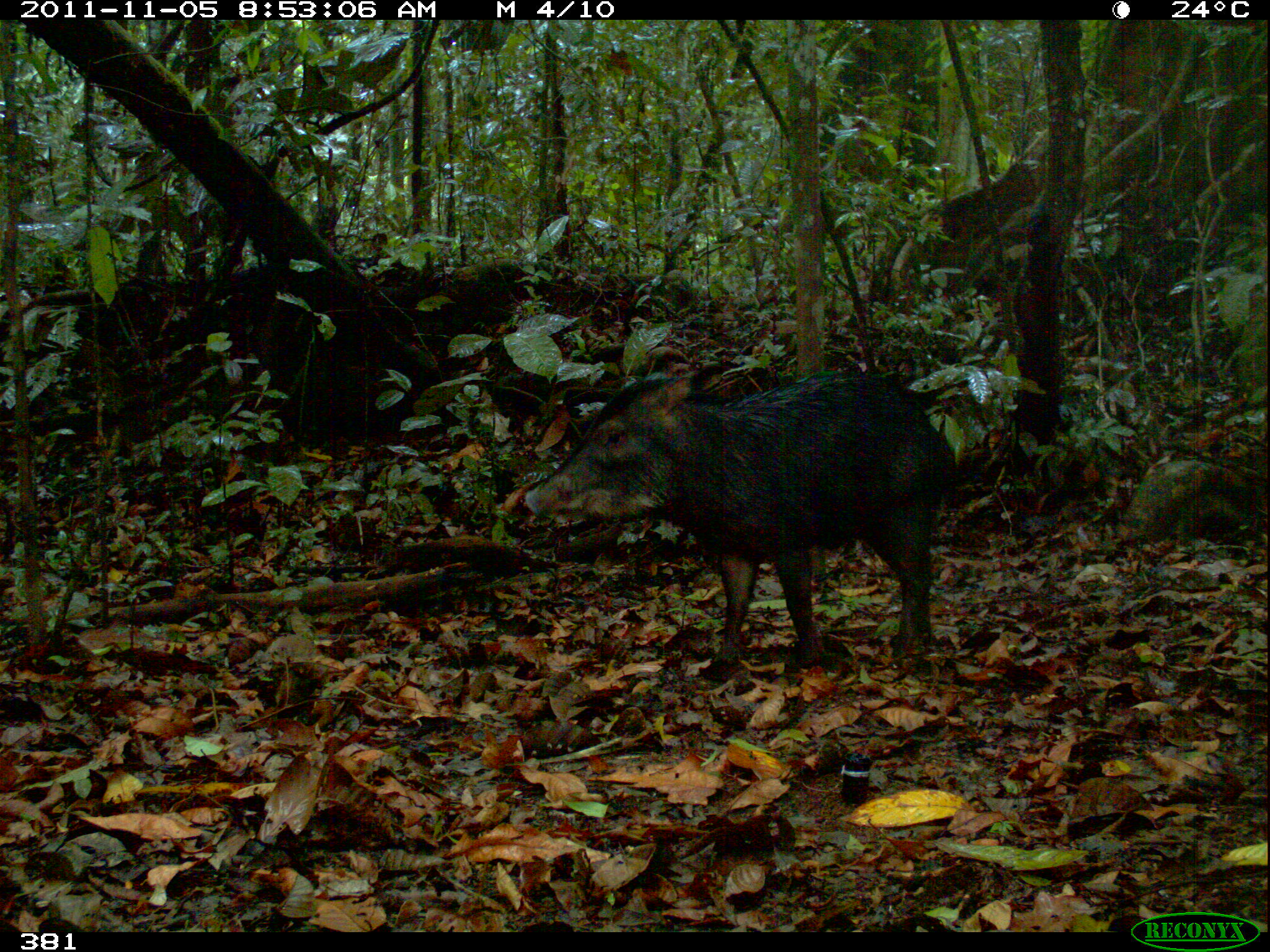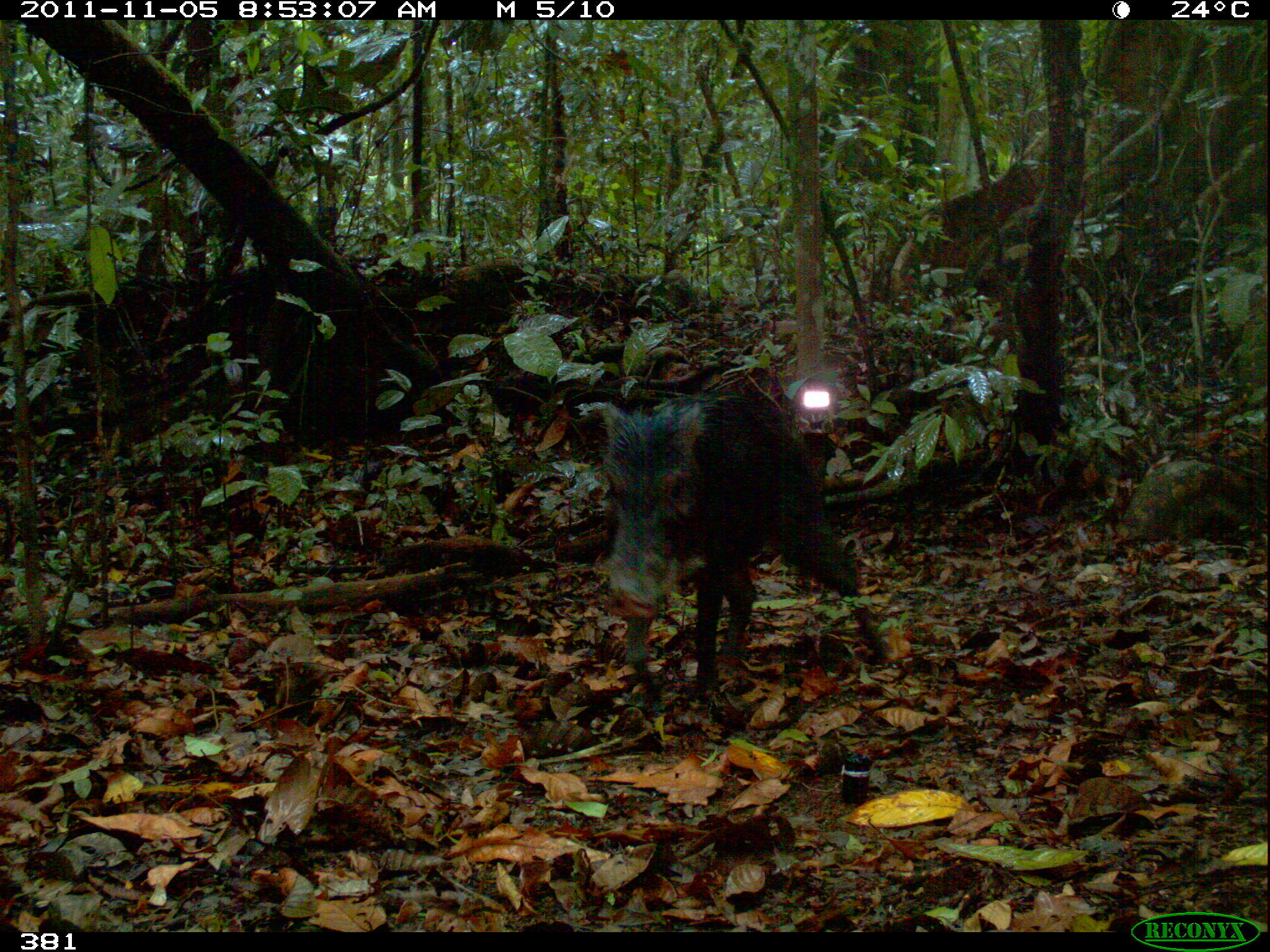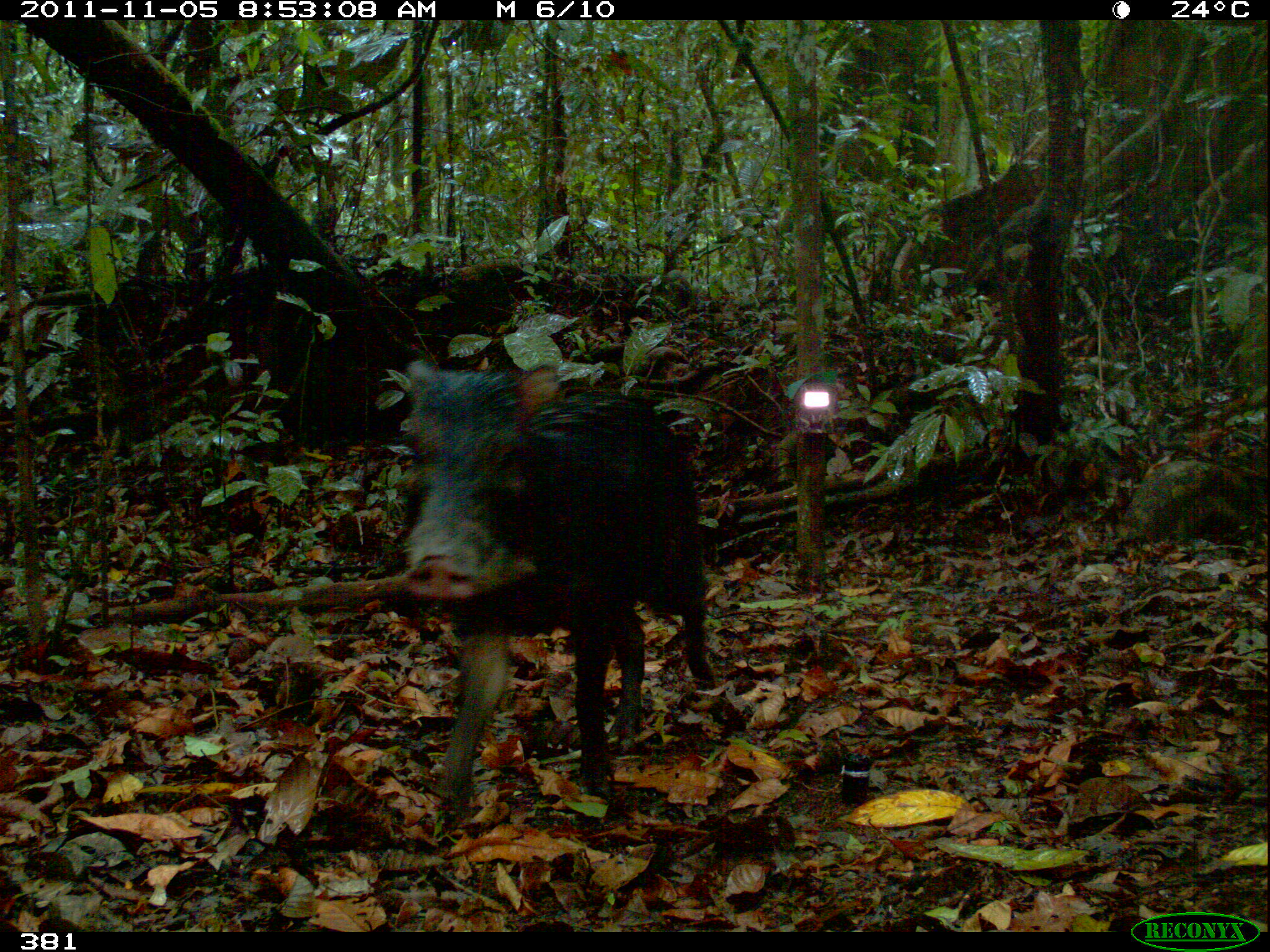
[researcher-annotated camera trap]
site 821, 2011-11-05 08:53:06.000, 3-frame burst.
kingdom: Animalia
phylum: Chordata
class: Mammalia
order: Artiodactyla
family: Tayassuidae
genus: Tayassu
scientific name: Tayassu pecari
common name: white-lipped peccary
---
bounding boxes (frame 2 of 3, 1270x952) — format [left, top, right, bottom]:
tayassu pecari: [586, 387, 889, 716]